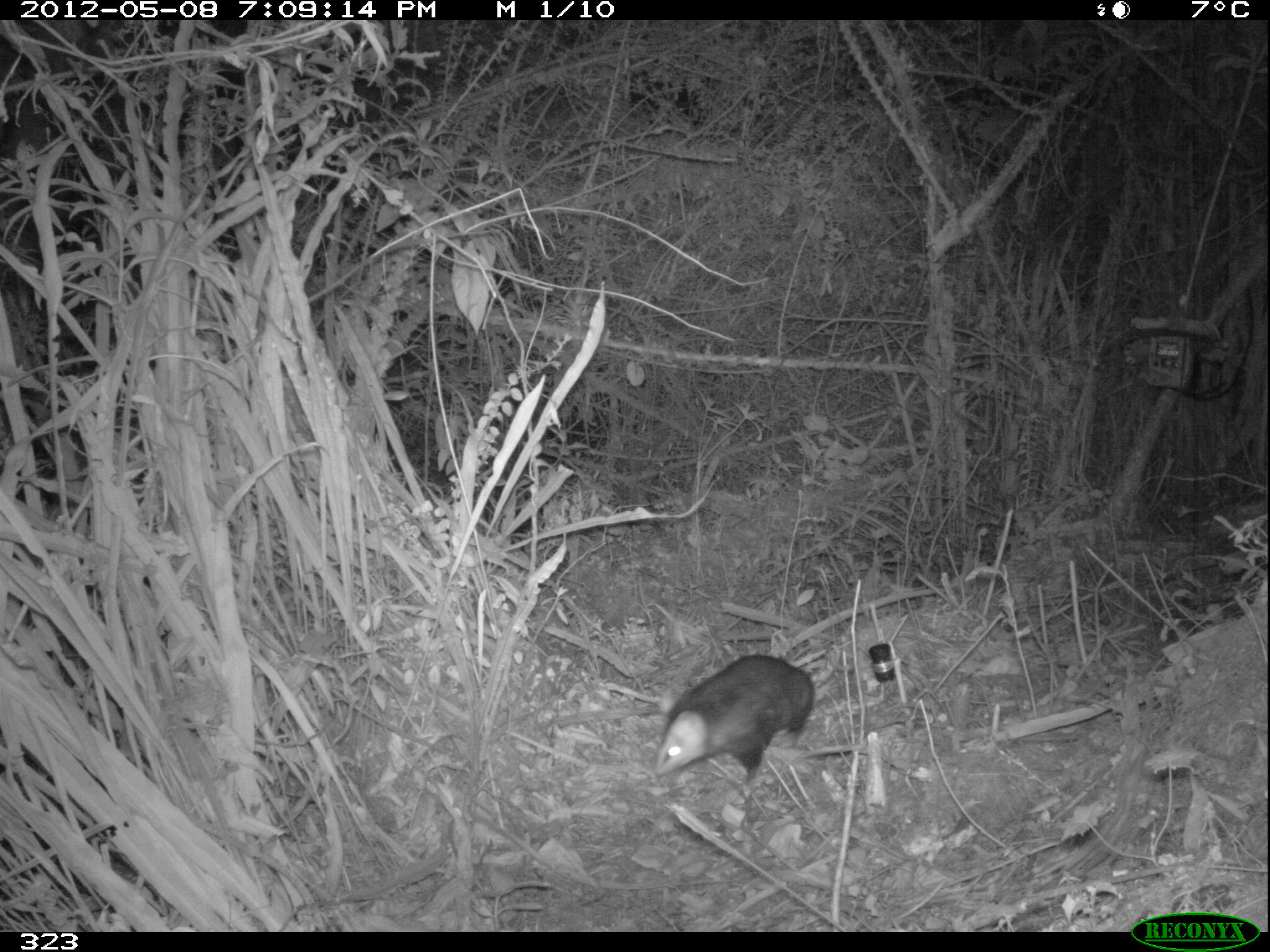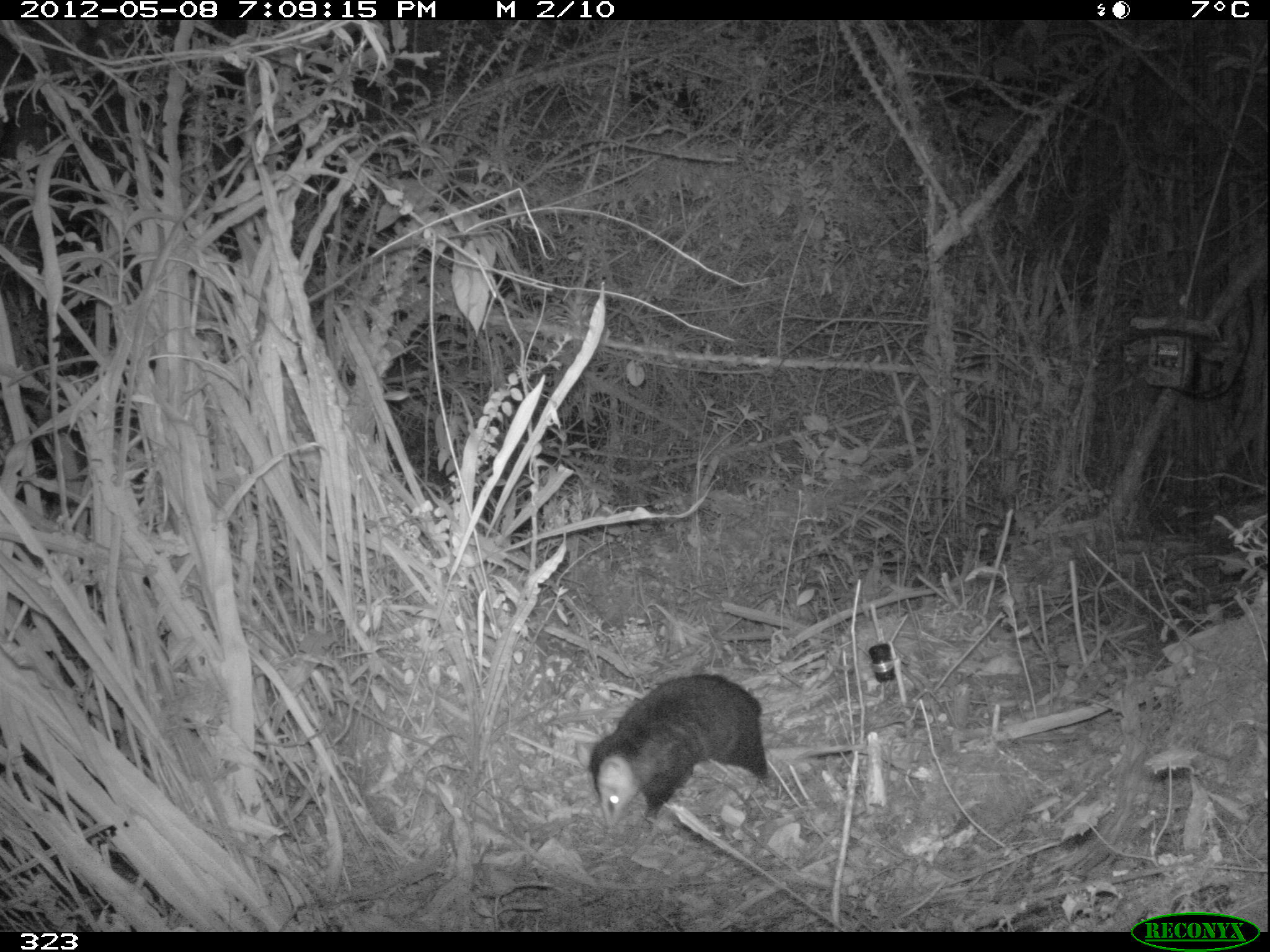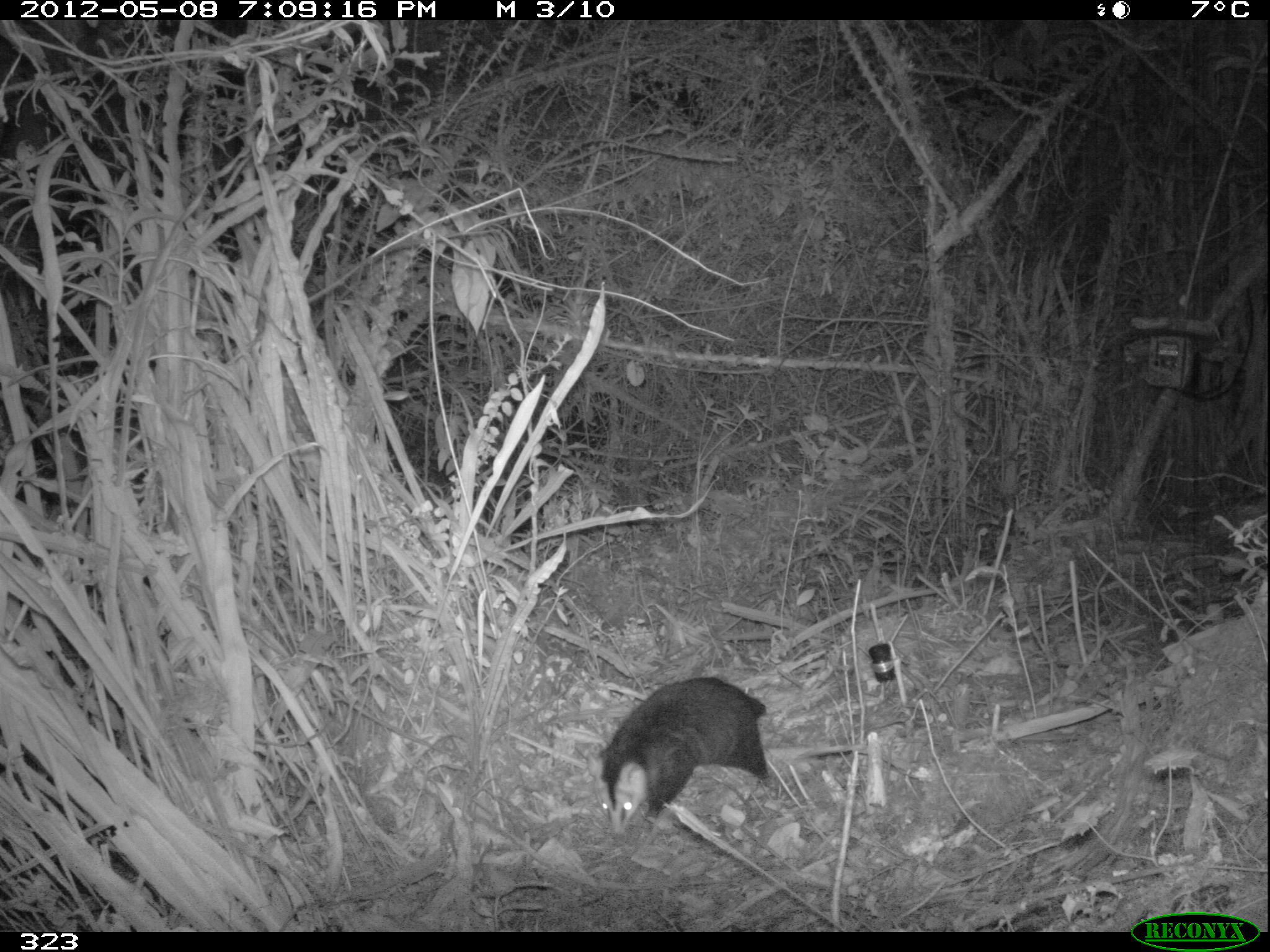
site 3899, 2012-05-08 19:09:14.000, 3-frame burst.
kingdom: Animalia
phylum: Chordata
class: Mammalia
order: Didelphimorphia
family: Didelphidae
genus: Didelphis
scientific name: Didelphis pernigra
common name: andean white-eared opossum